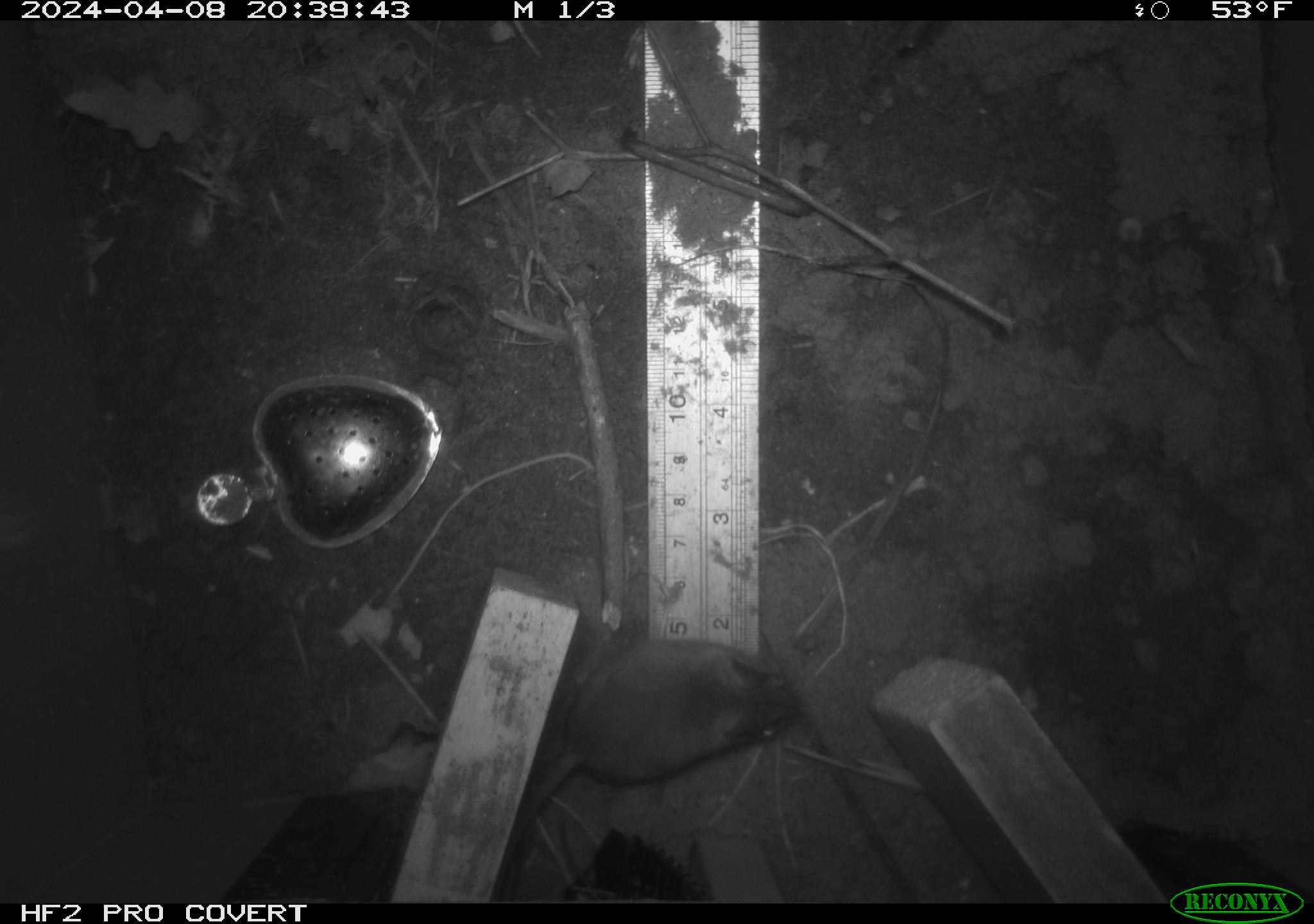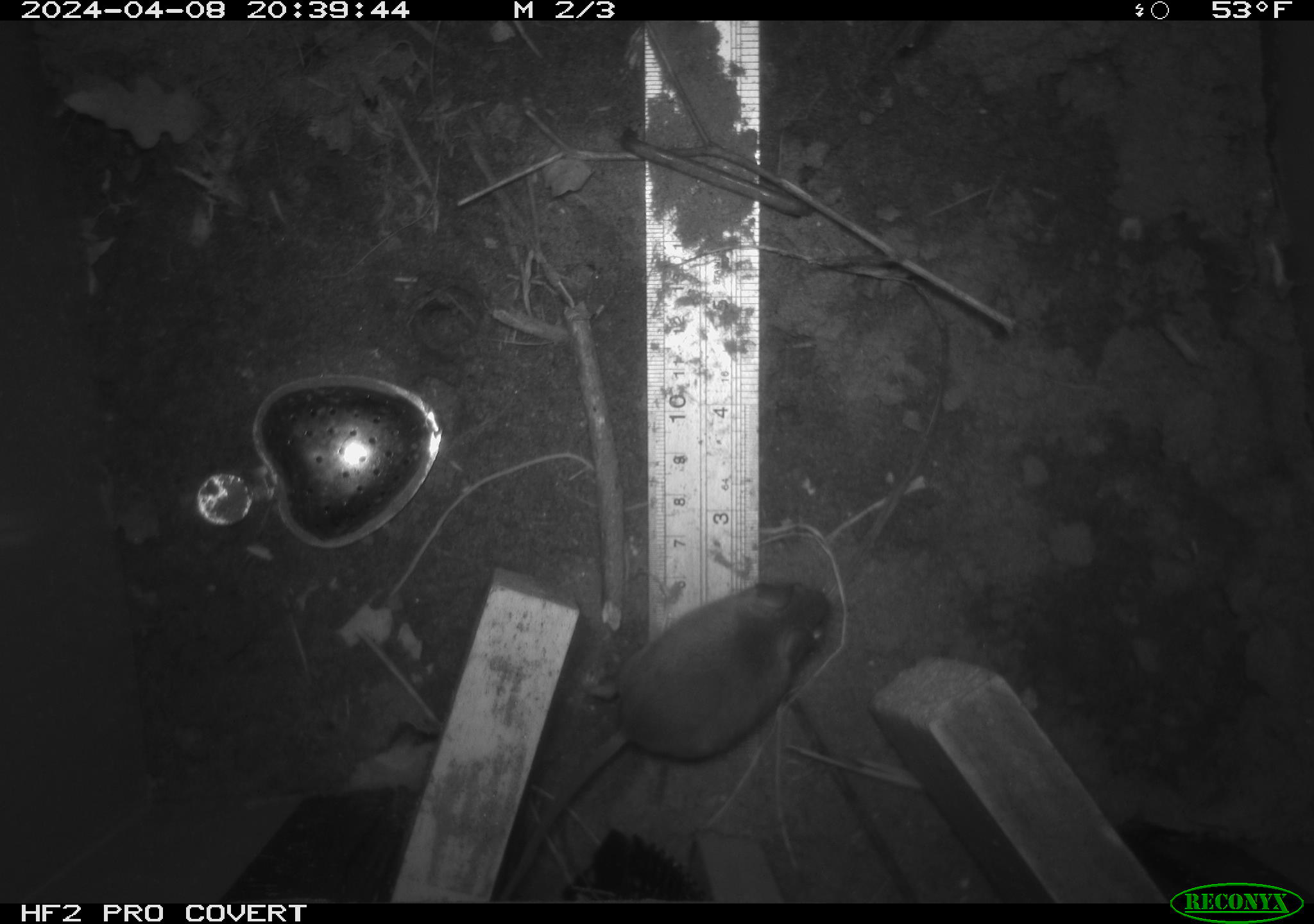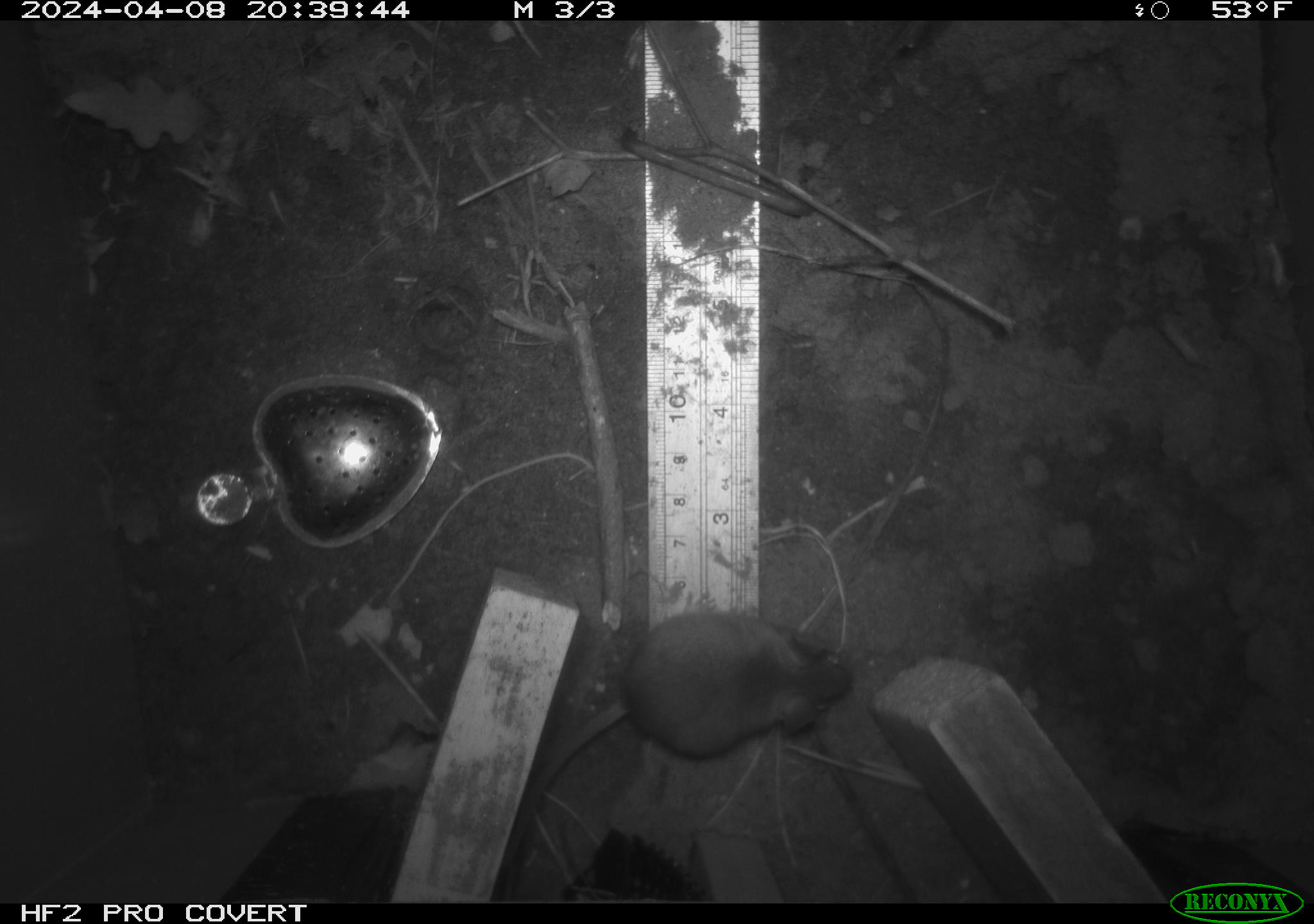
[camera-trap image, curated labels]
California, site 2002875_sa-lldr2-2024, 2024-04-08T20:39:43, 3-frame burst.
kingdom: Animalia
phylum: Chordata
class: Mammalia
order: Rodentia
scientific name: Rodentia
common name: mouse species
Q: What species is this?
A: Mouse species (Rodentia).